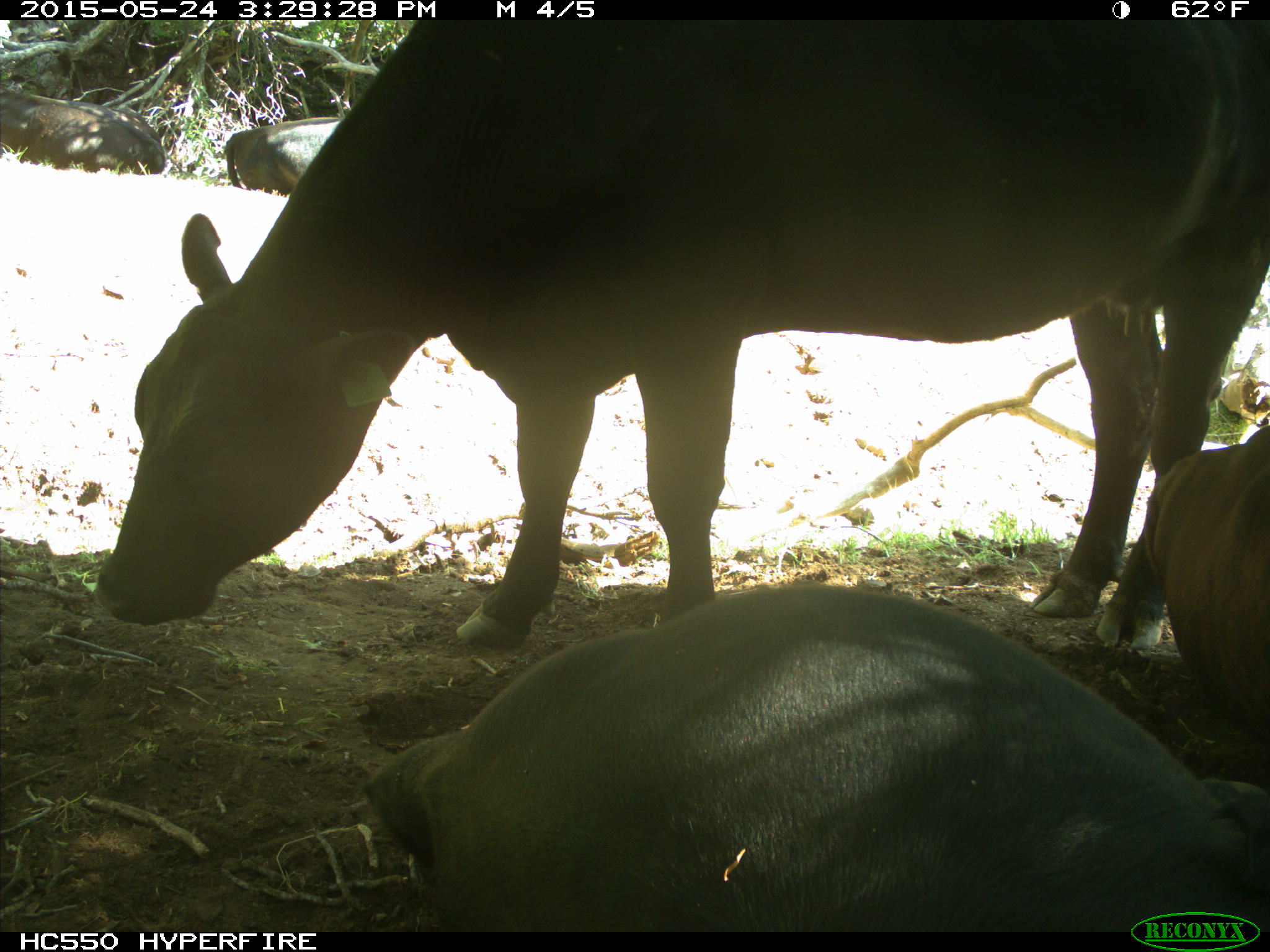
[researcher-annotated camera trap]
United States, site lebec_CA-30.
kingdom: Animalia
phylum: Chordata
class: Mammalia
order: Artiodactyla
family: Bovidae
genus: Bos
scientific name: Bos taurus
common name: domestic cow